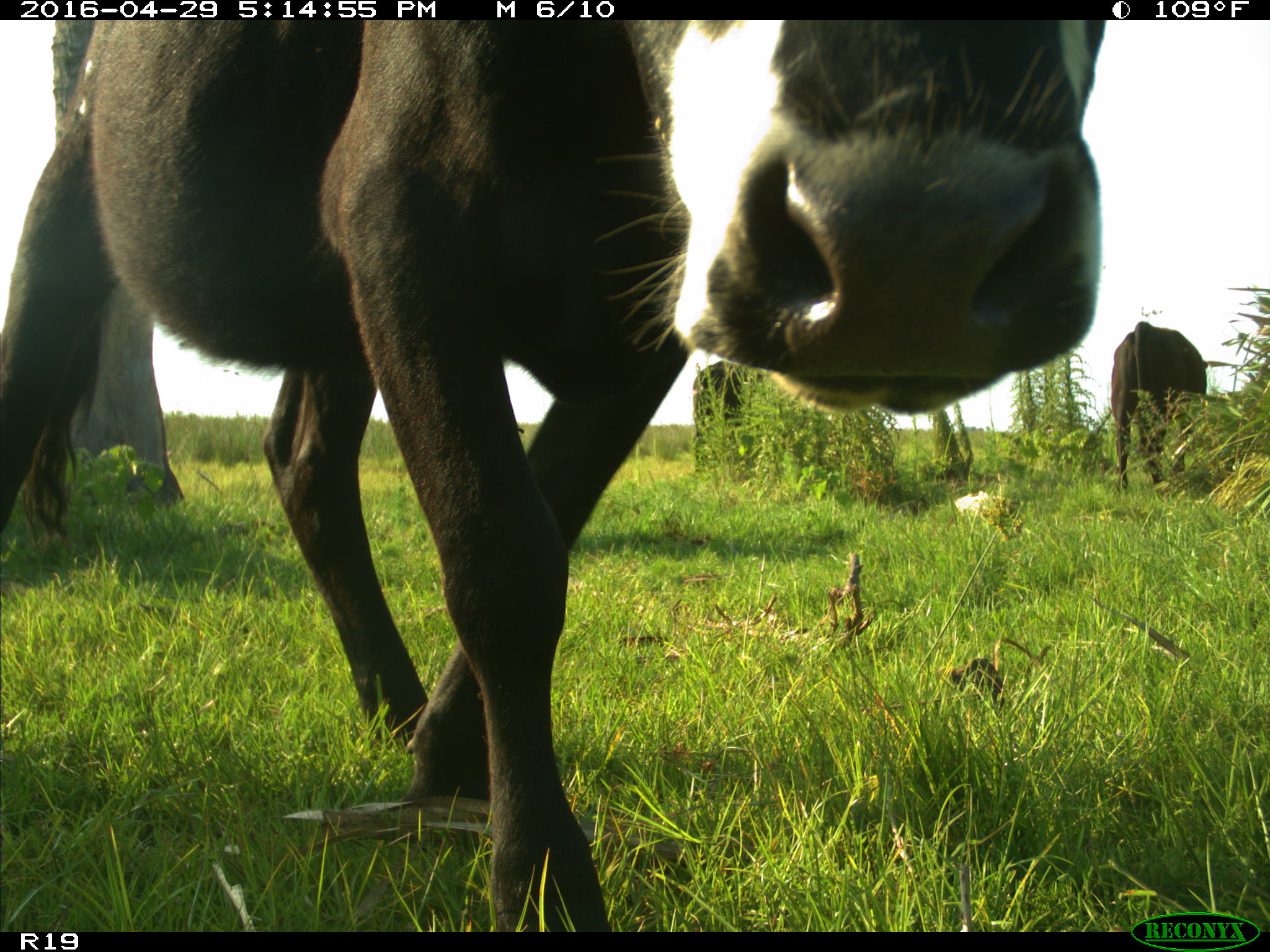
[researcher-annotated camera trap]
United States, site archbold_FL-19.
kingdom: Animalia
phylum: Chordata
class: Mammalia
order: Artiodactyla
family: Bovidae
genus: Bos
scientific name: Bos taurus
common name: domestic cow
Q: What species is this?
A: Bos taurus (domestic cow).